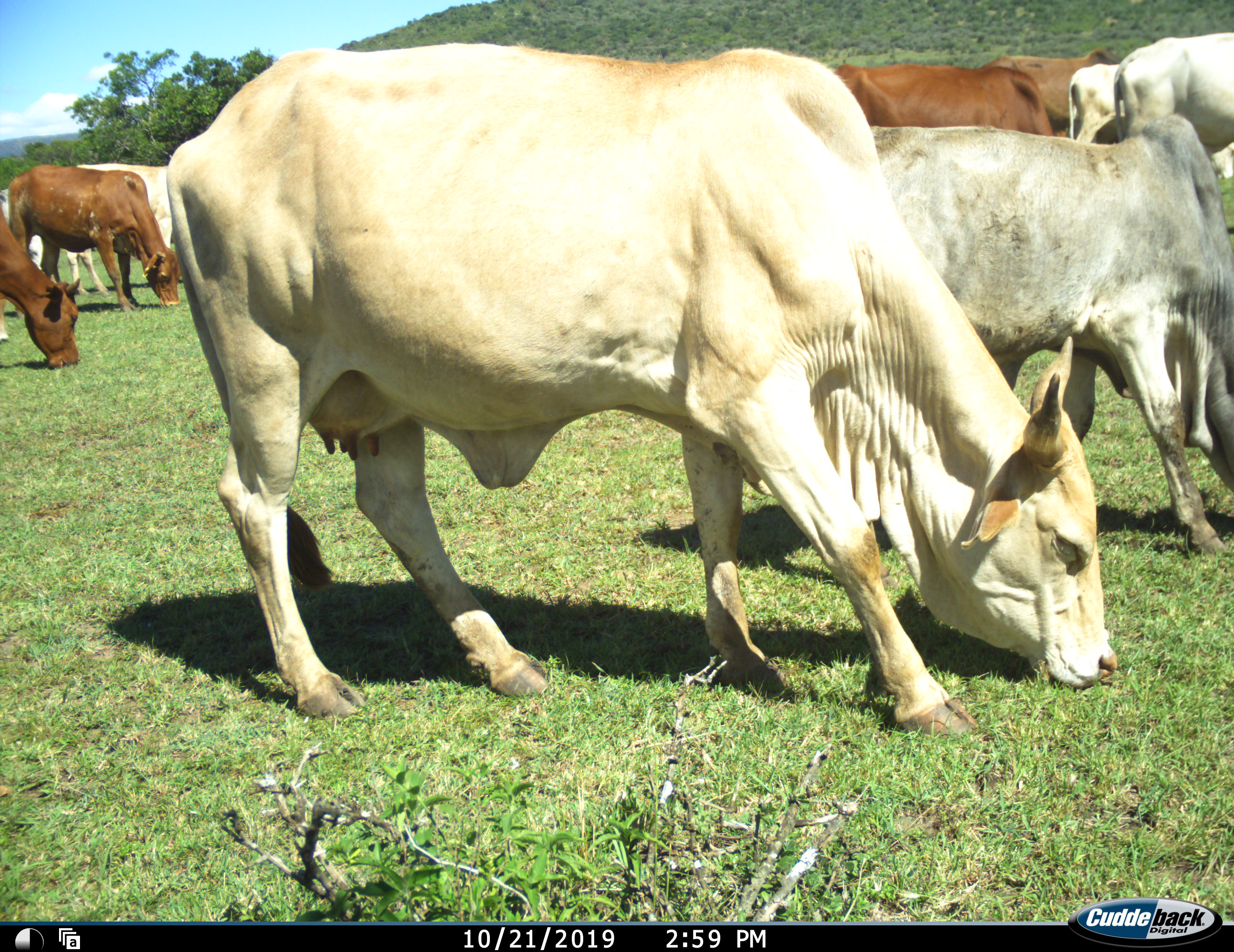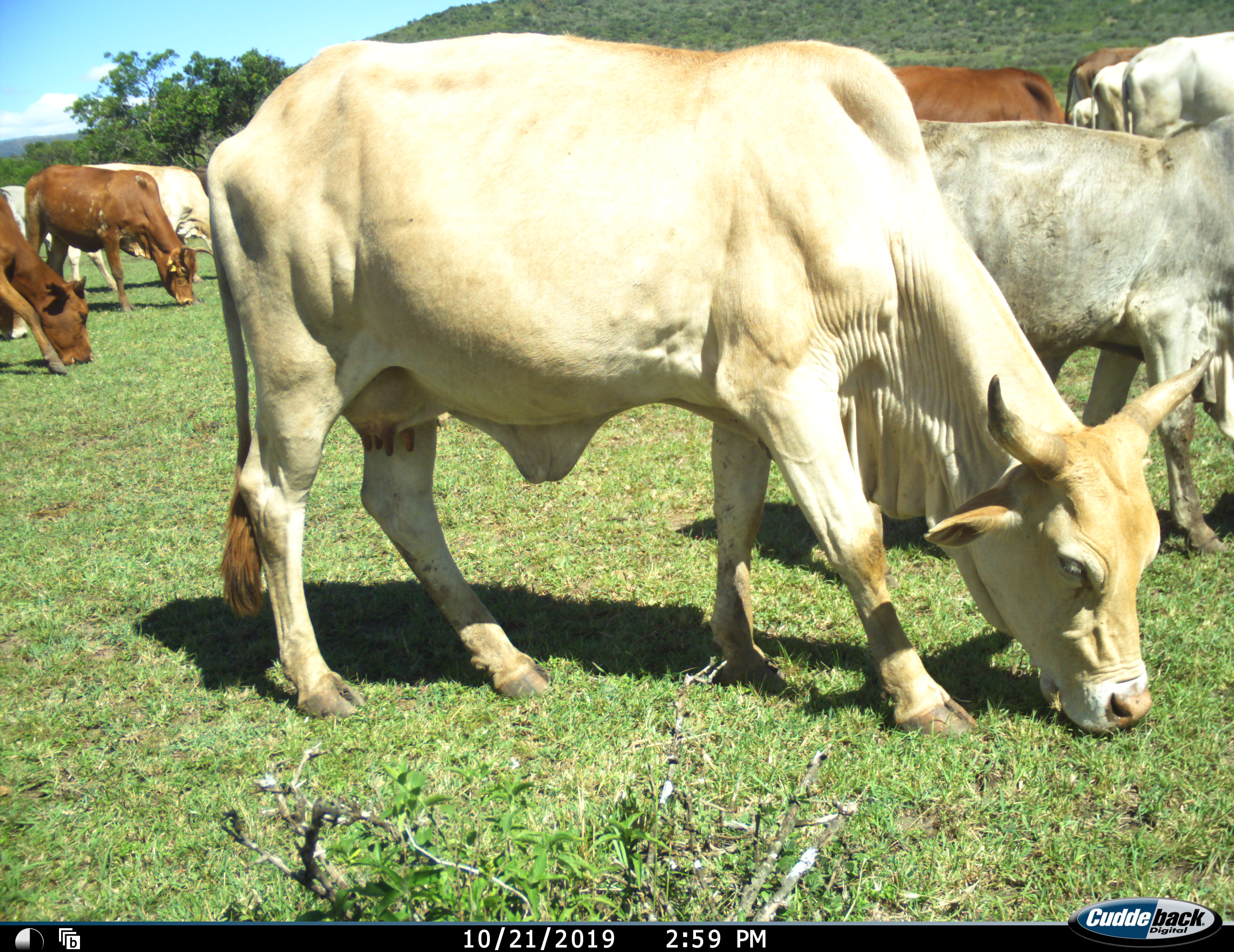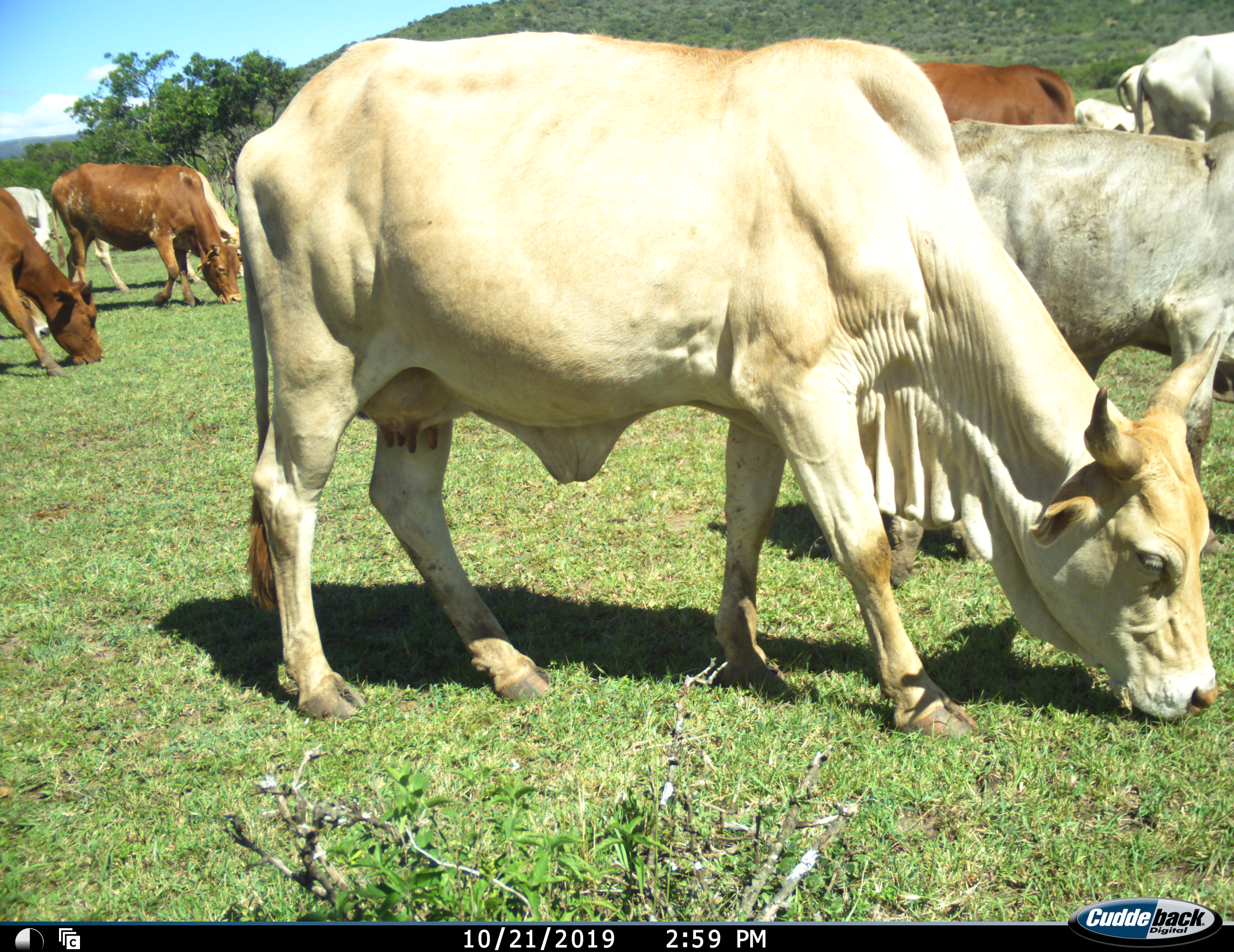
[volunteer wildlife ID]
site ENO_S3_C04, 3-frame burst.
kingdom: Animalia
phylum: Chordata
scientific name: Vertebrata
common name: domestic animal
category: domesticanimal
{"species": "domesticanimal (domestic animal) (Vertebrata)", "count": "11-50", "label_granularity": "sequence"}